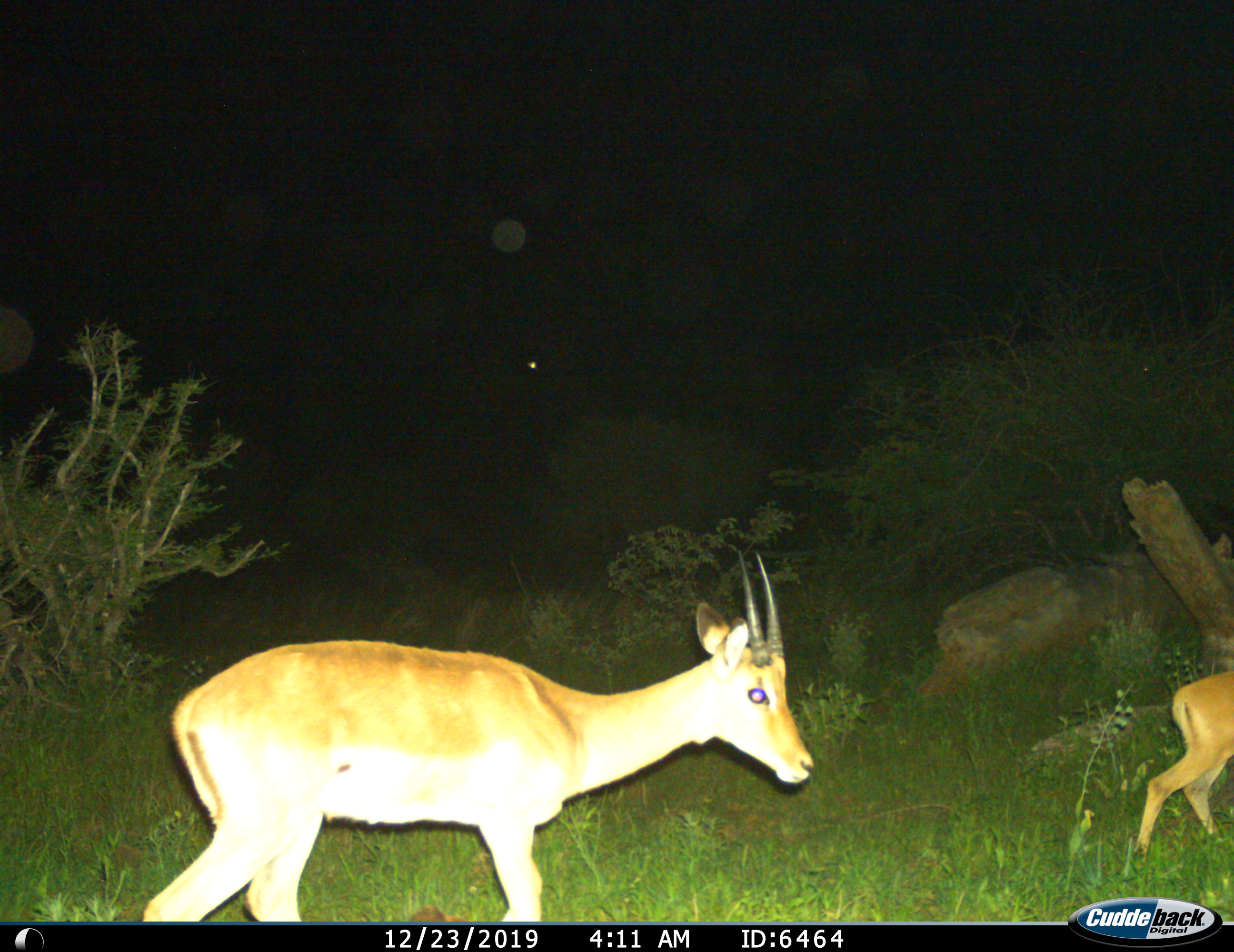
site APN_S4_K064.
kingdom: Animalia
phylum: Chordata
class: Mammalia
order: Artiodactyla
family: Bovidae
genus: Aepyceros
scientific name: Aepyceros melampus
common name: impala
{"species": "impala (Aepyceros melampus)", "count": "2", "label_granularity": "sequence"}